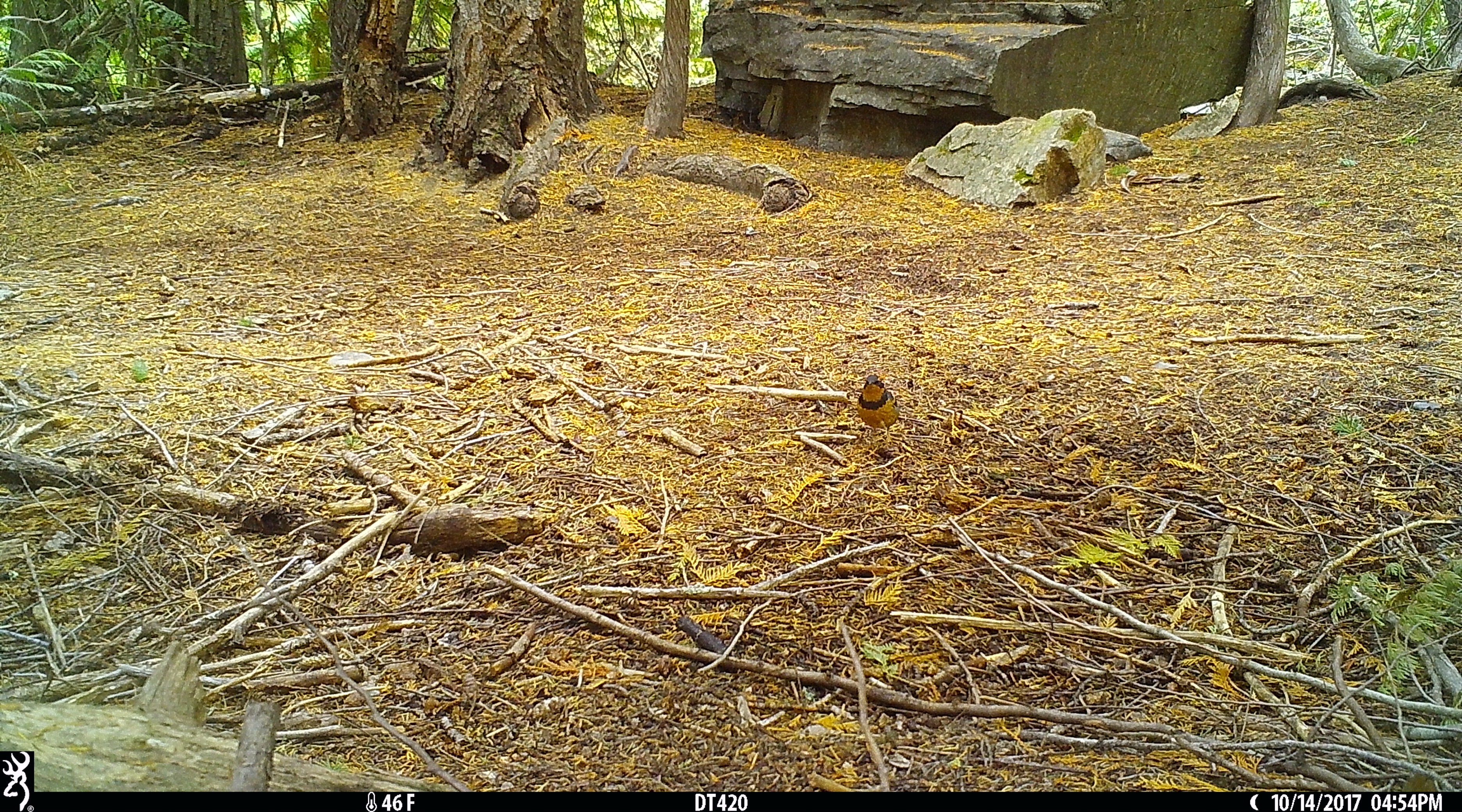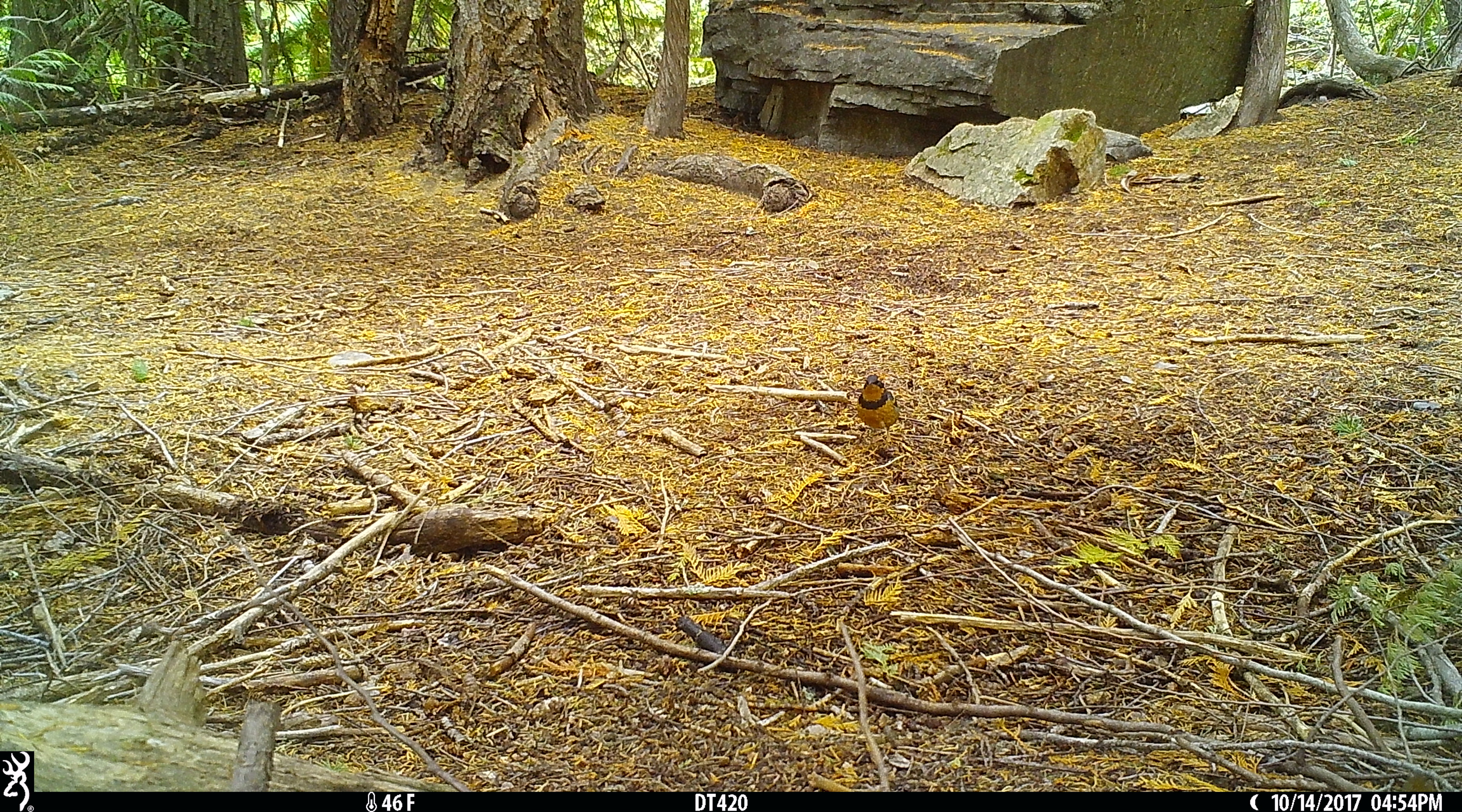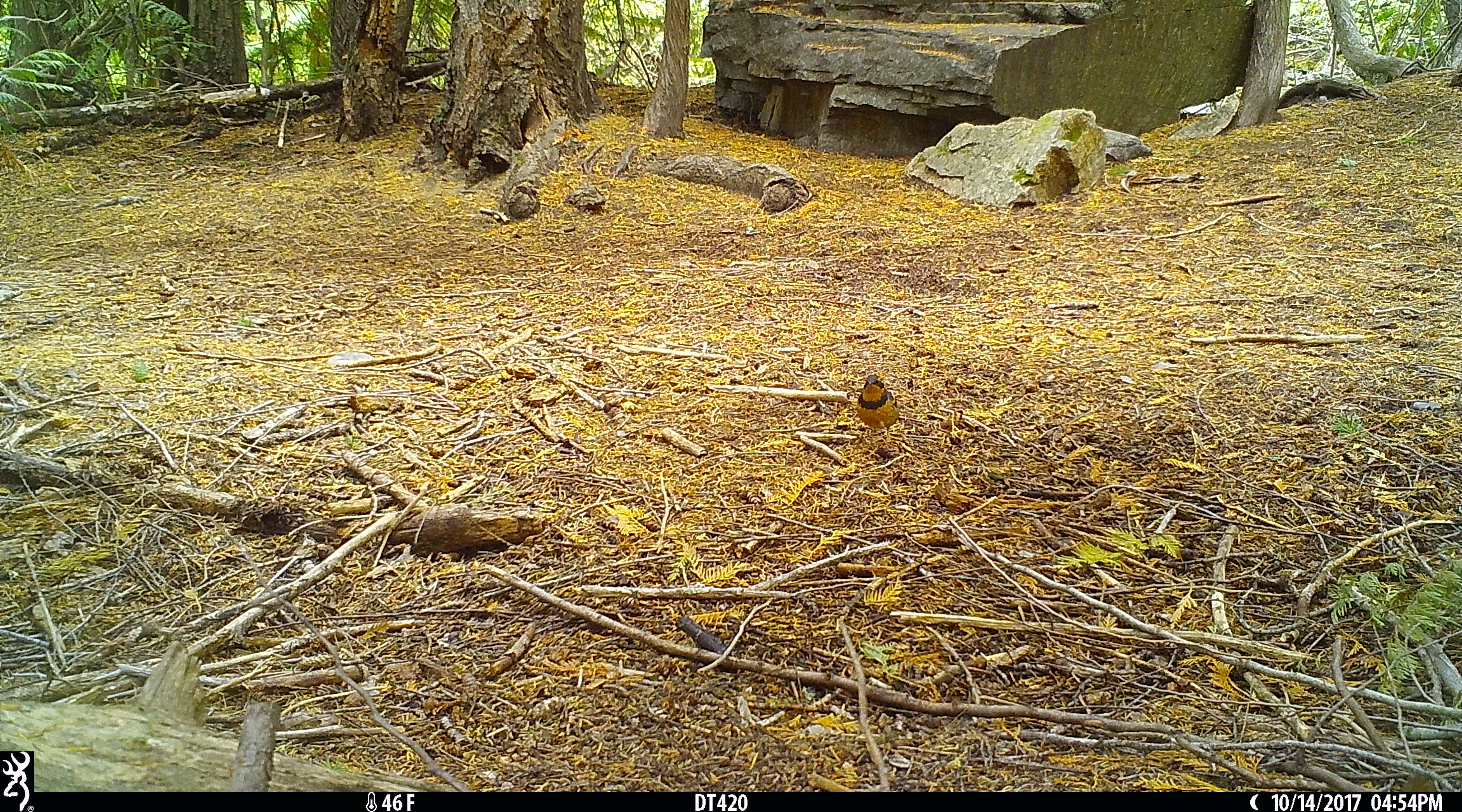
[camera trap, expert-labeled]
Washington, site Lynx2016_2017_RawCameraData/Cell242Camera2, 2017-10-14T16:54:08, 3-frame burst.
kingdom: Animalia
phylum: Chordata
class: Aves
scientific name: Aves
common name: birds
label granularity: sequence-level